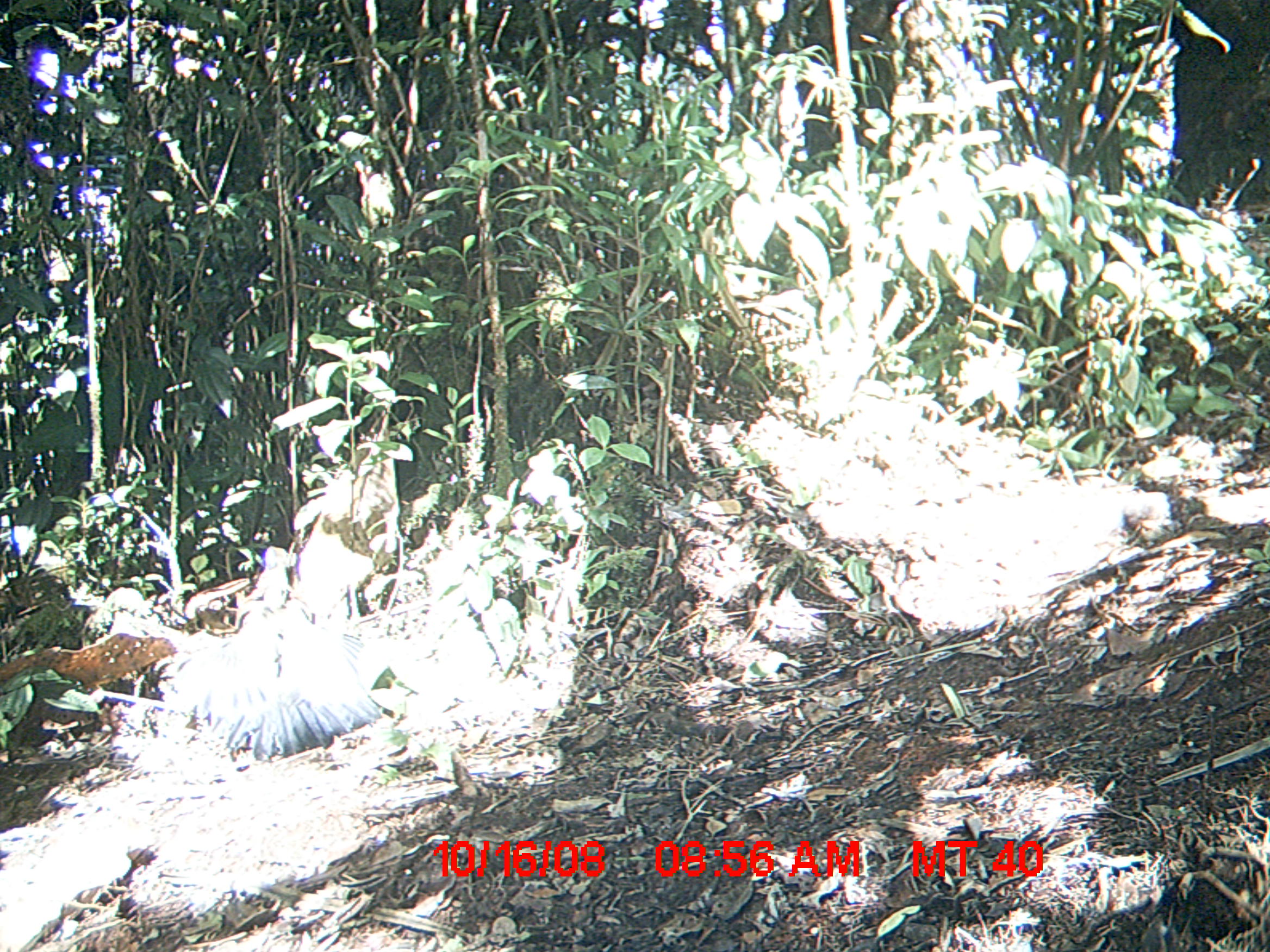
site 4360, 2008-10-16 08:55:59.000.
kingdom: Animalia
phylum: Chordata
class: Aves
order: Cuculiformes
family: Cuculidae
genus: Coua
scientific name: Coua serriana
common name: red-breasted coua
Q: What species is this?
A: Coua serriana (red-breasted coua).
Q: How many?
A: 2.